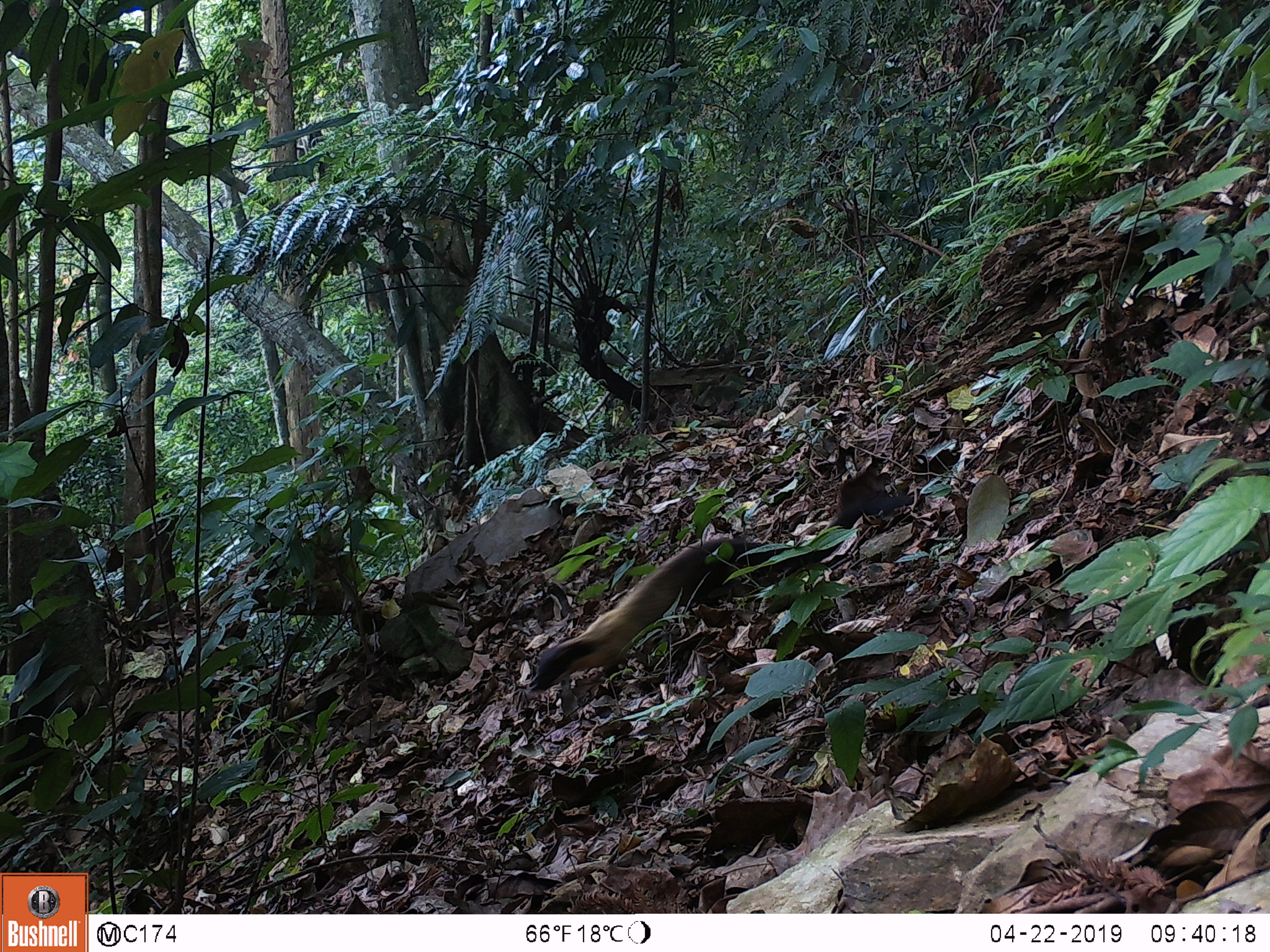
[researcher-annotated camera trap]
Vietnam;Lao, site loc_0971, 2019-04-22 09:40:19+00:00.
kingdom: Animalia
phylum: Chordata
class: Mammalia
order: Carnivora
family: Mustelidae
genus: Martes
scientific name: Martes flavigula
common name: yellow-throated marten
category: yellow throated marten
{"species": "yellow throated marten (yellow-throated marten) (Martes flavigula)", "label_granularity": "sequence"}